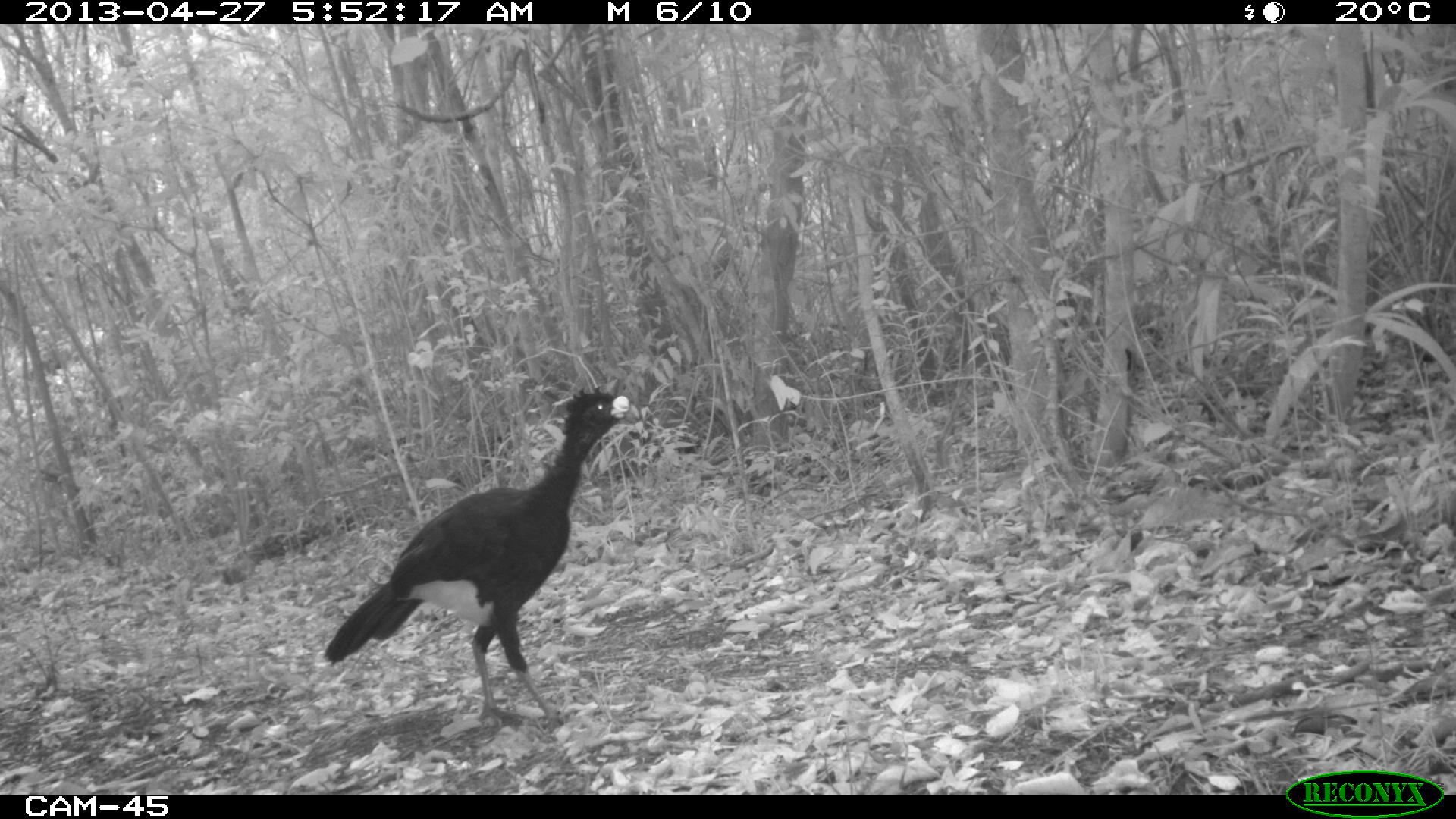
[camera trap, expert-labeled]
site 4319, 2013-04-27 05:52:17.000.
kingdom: Animalia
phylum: Chordata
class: Aves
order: Galliformes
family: Cracidae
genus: Crax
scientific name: Crax rubra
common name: great curassow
Crax rubra (great curassow), count 1, sex male.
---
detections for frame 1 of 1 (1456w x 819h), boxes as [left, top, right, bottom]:
crax rubra: [322, 386, 629, 734]